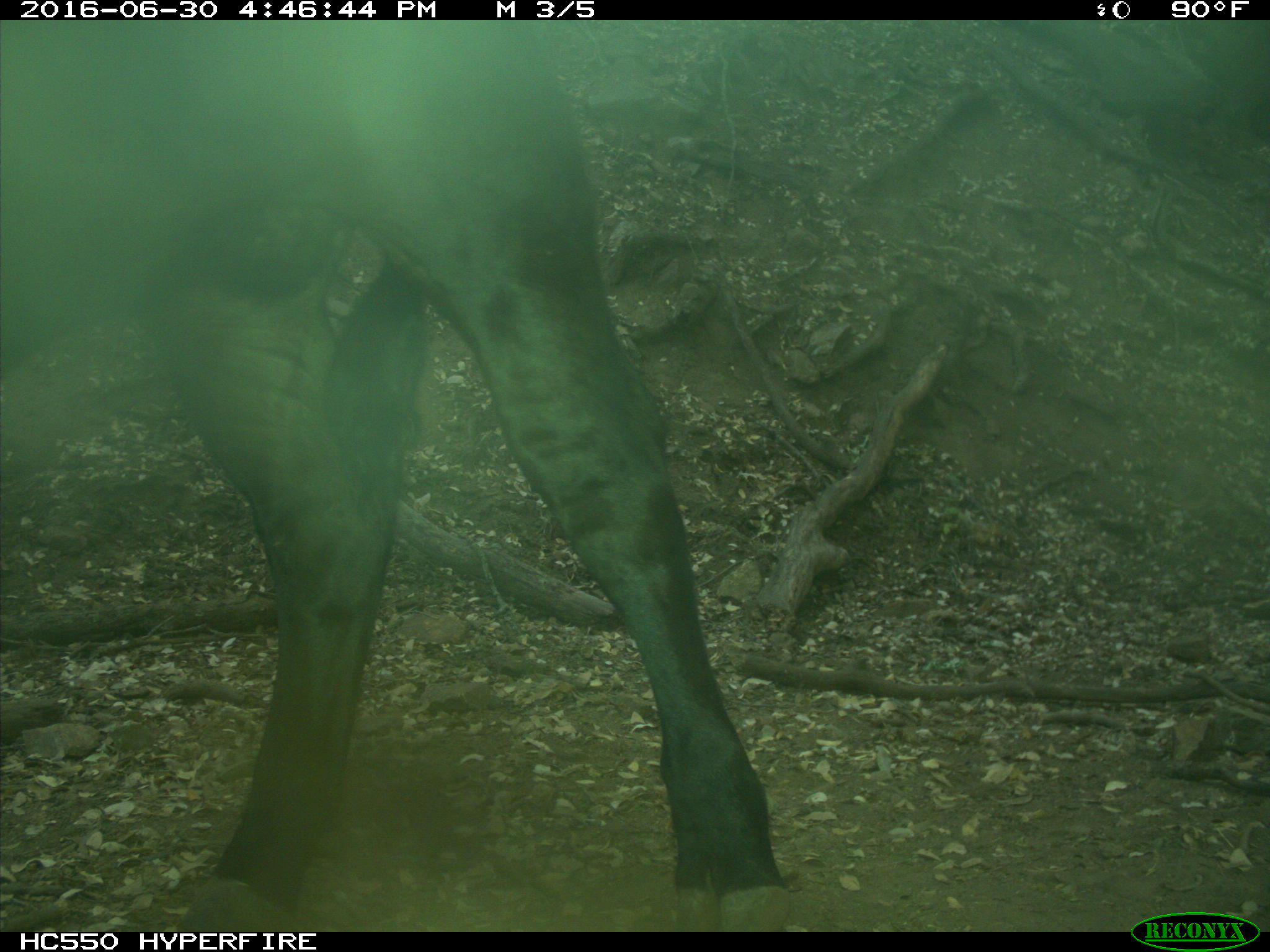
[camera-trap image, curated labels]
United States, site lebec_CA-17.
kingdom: Animalia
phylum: Chordata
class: Mammalia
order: Artiodactyla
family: Bovidae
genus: Bos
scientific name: Bos taurus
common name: domestic cow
Bos taurus (domestic cow).